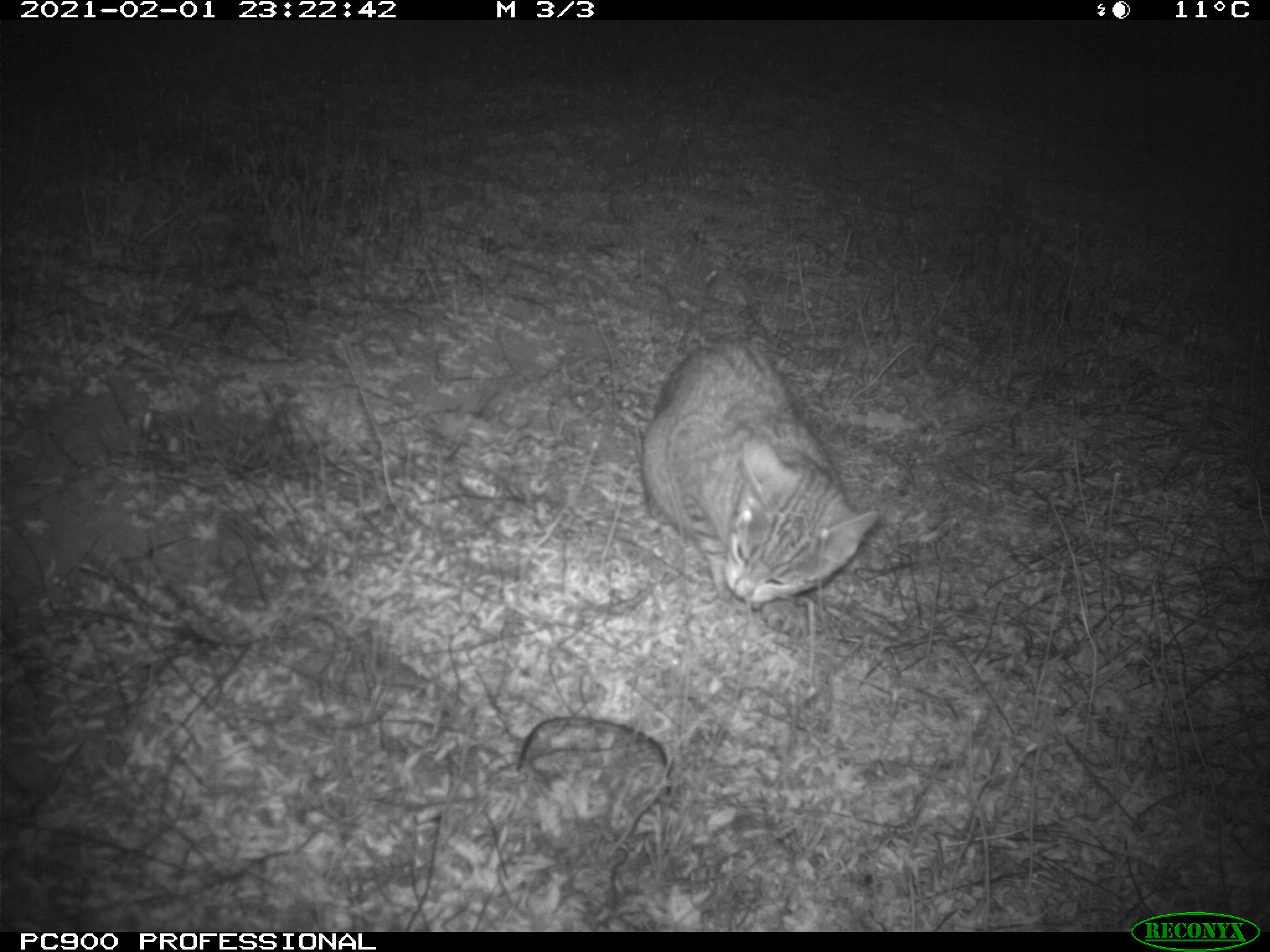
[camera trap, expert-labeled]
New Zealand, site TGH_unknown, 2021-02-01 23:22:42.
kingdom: Animalia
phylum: Chordata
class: Mammalia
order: Carnivora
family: Felidae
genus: Felis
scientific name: Felis catus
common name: domestic cat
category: cat